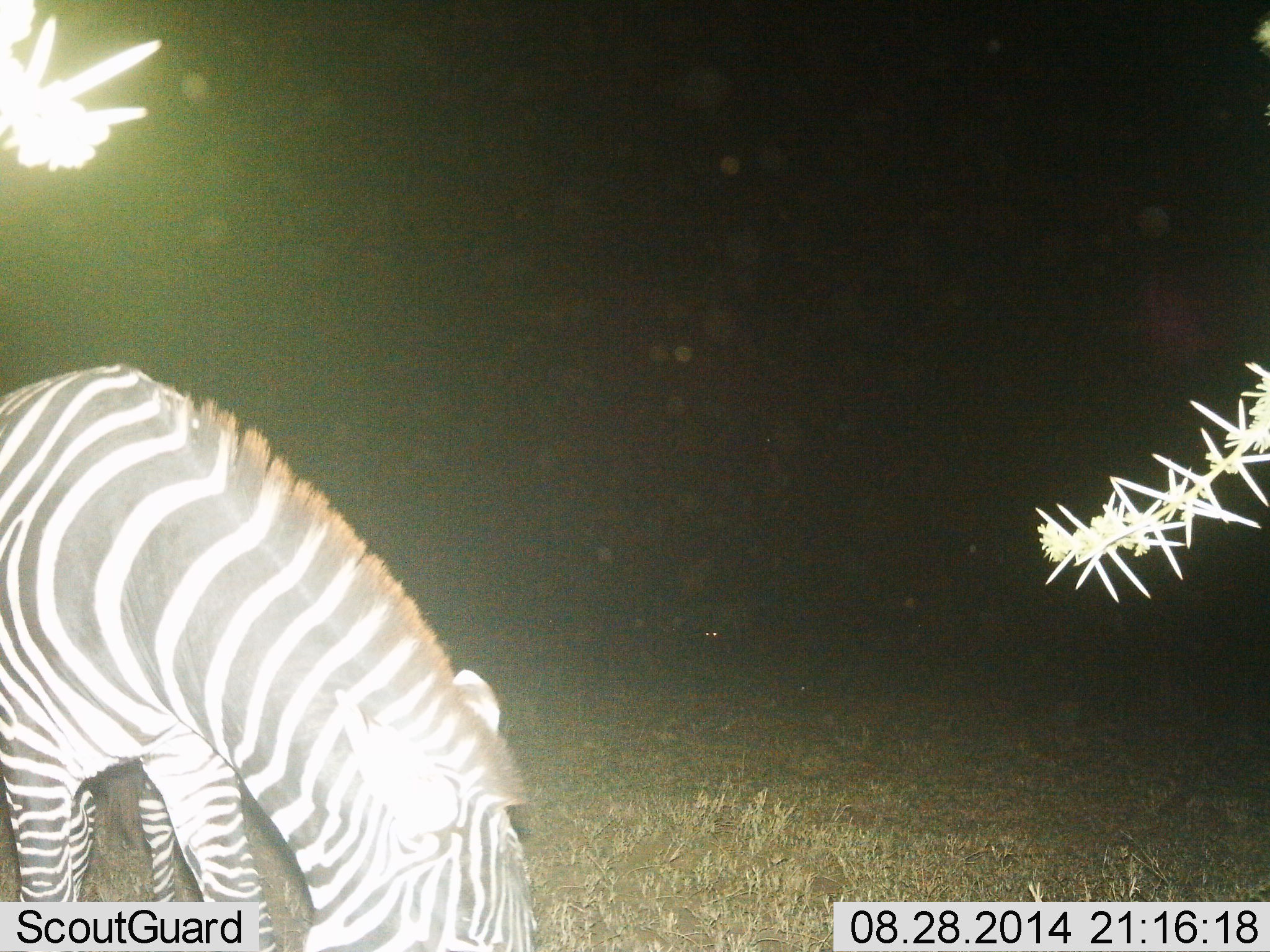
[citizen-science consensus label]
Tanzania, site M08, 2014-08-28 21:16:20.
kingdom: Animalia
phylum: Chordata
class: Mammalia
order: Perissodactyla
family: Equidae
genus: Equus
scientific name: Equus quagga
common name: plains zebra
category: zebra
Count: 1.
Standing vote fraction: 0%.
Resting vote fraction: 0%.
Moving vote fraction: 0%.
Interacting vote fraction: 0%.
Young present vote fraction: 0%.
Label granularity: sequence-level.